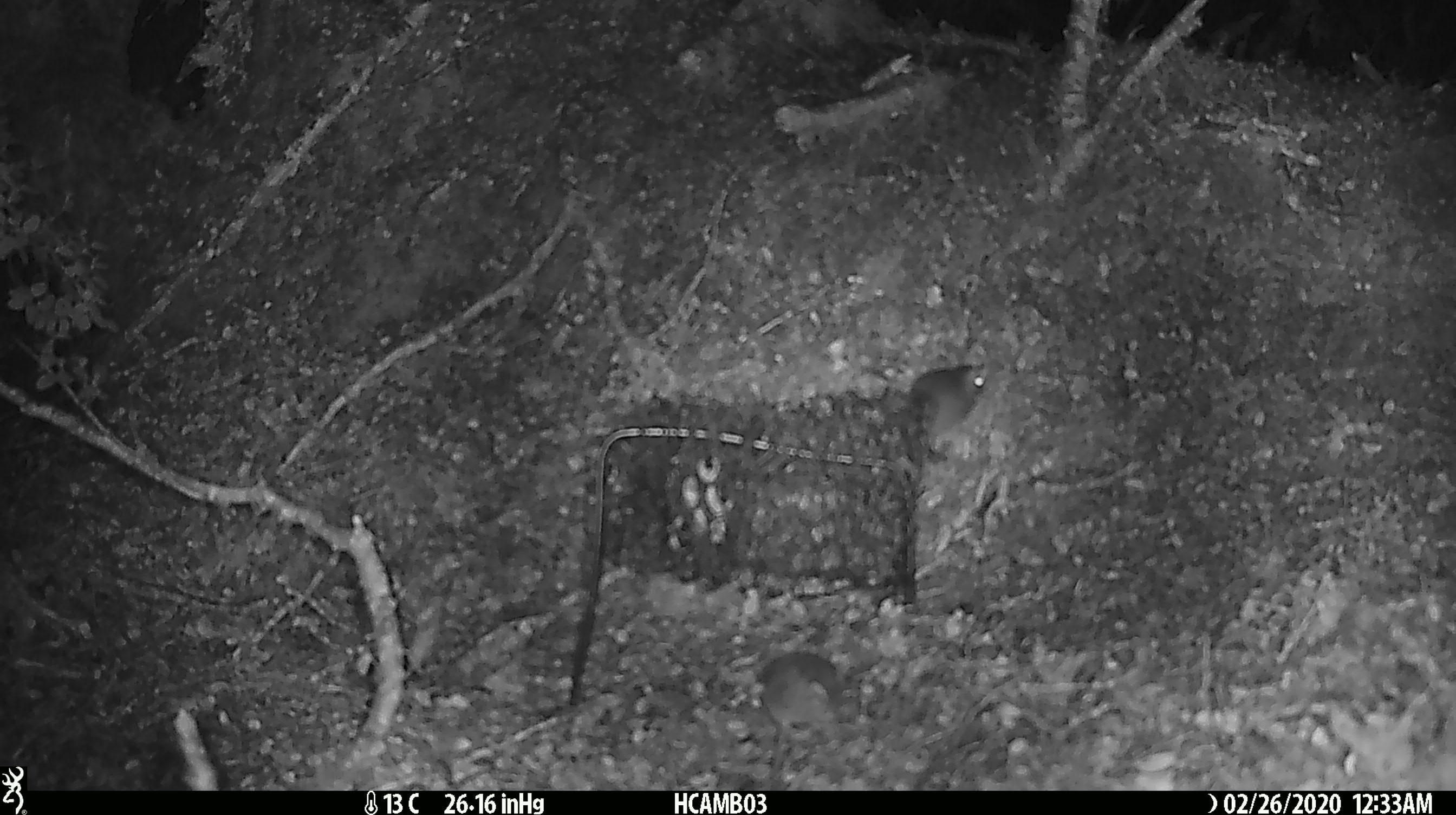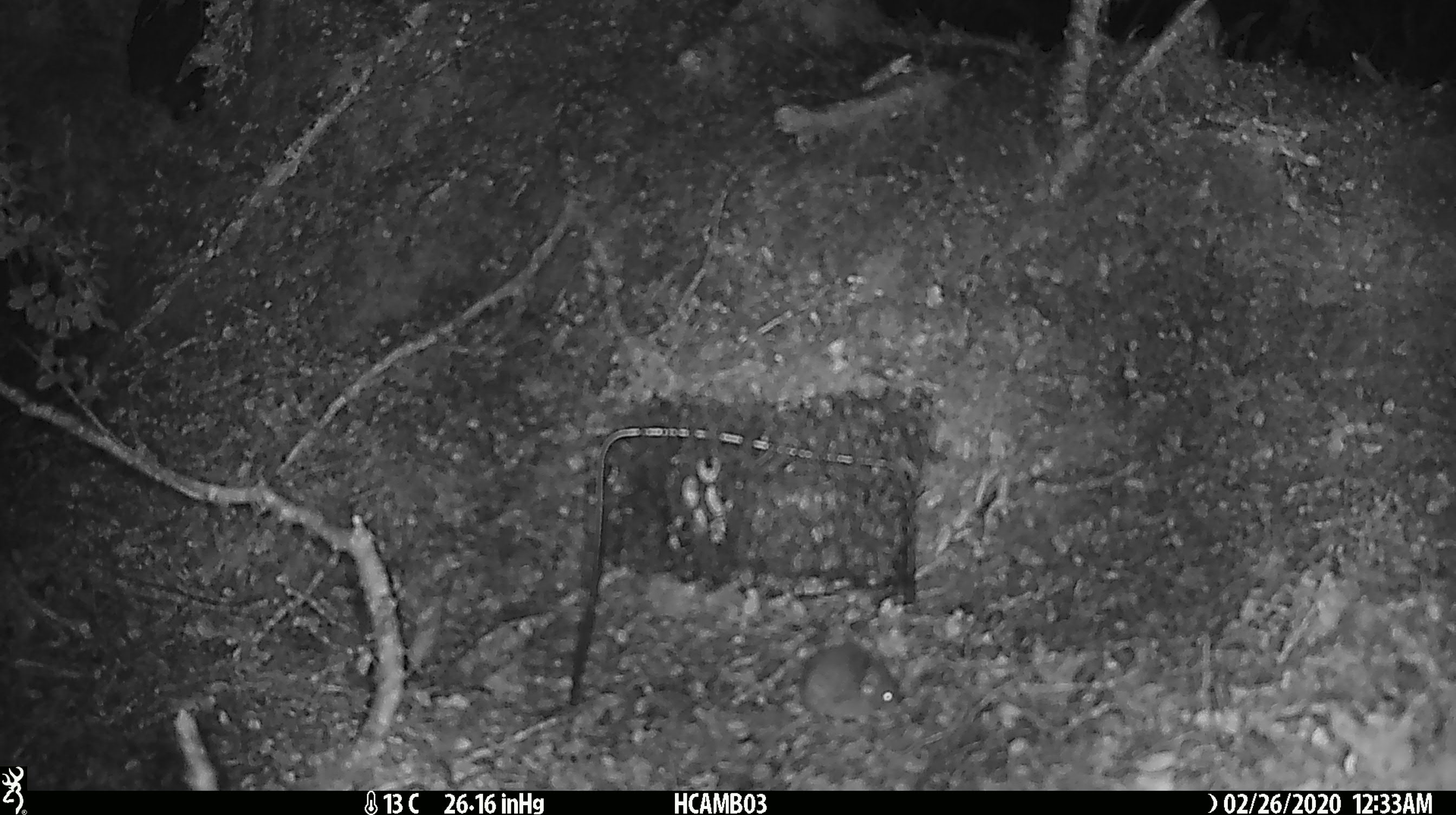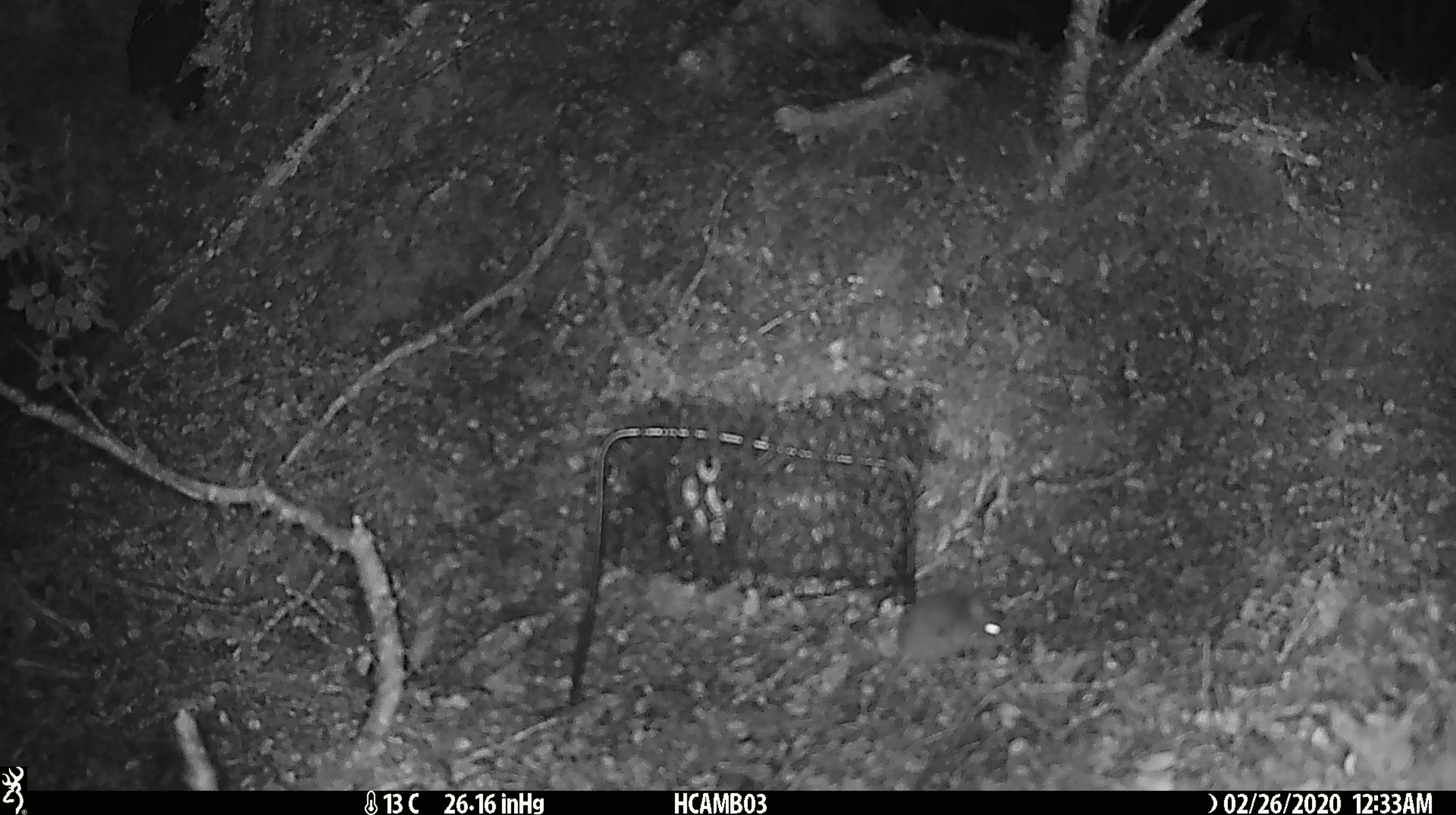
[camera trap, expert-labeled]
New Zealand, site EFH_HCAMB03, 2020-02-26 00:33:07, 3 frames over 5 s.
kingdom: Animalia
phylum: Chordata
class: Mammalia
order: Rodentia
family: Muridae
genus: Mus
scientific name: Mus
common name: mouse